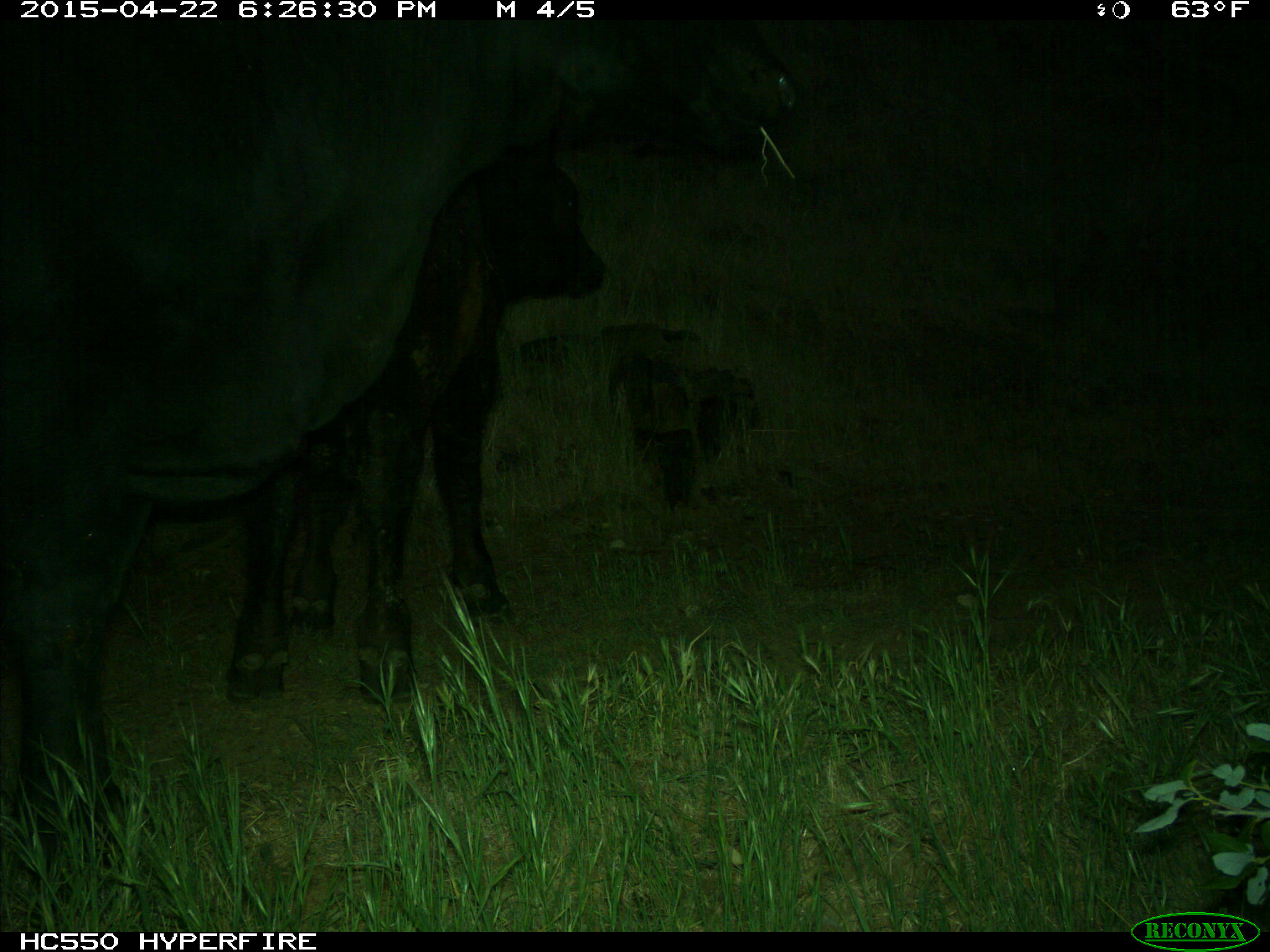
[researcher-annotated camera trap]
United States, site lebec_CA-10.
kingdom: Animalia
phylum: Chordata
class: Mammalia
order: Artiodactyla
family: Bovidae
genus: Bos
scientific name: Bos taurus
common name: domestic cow